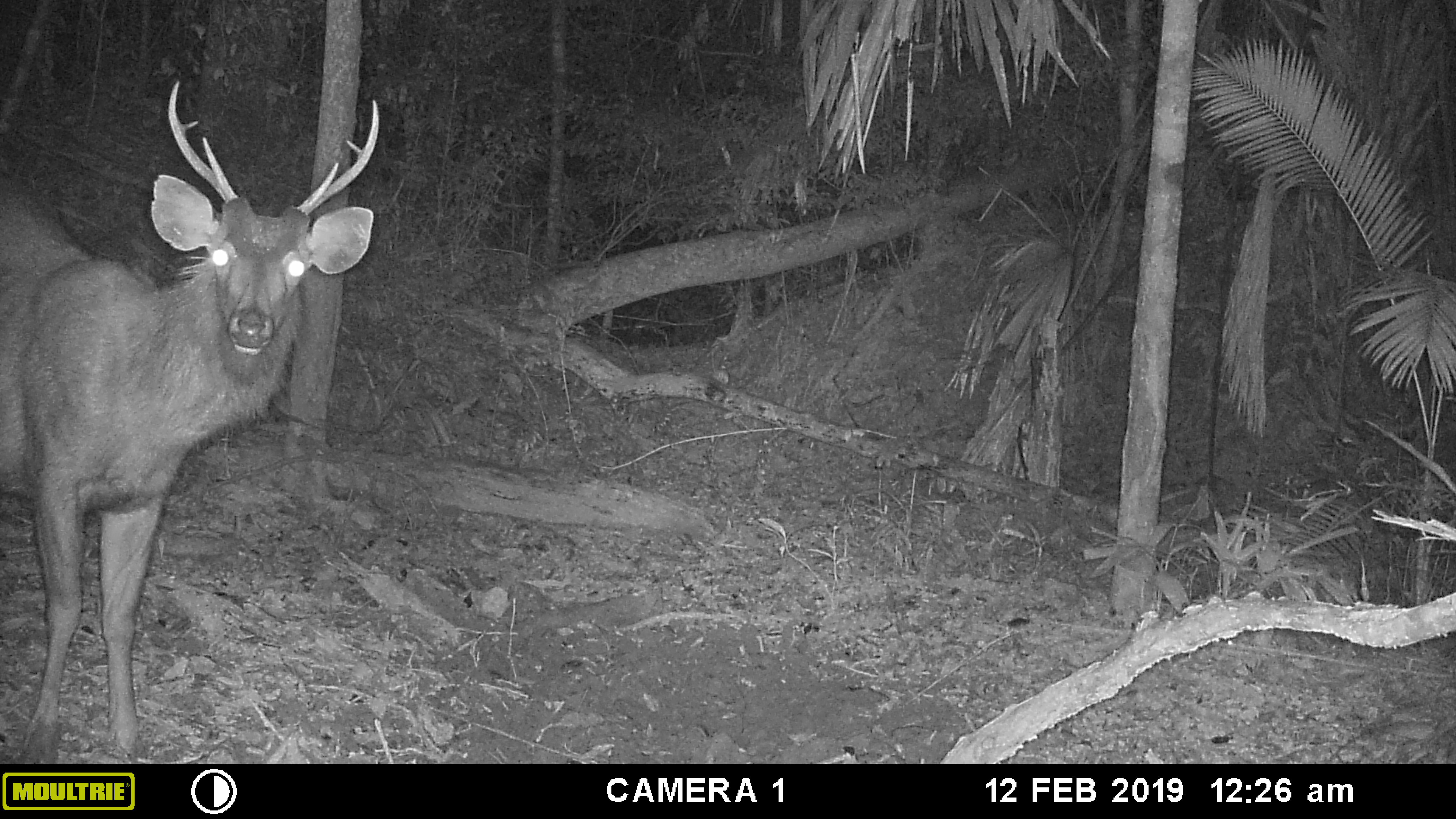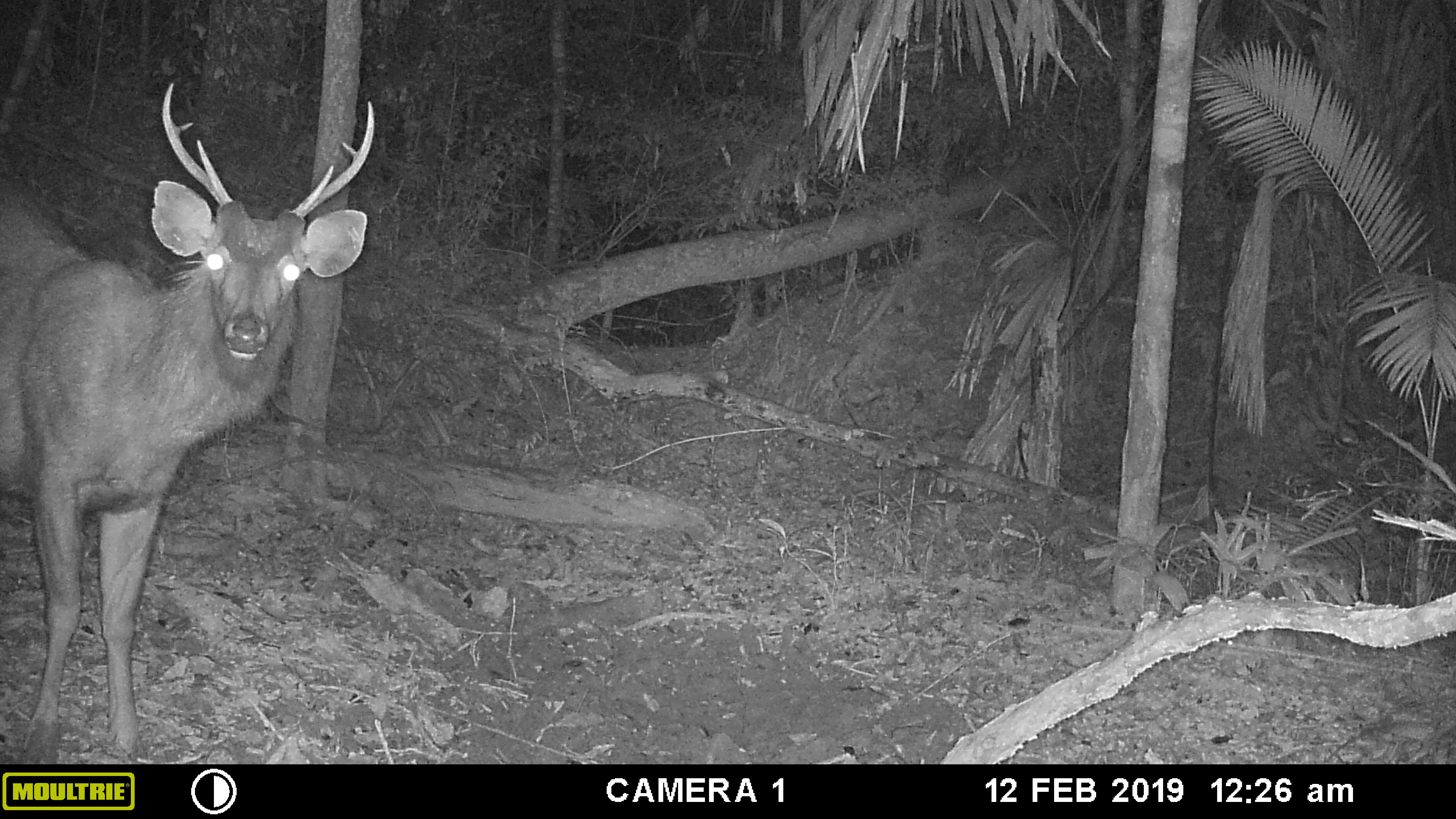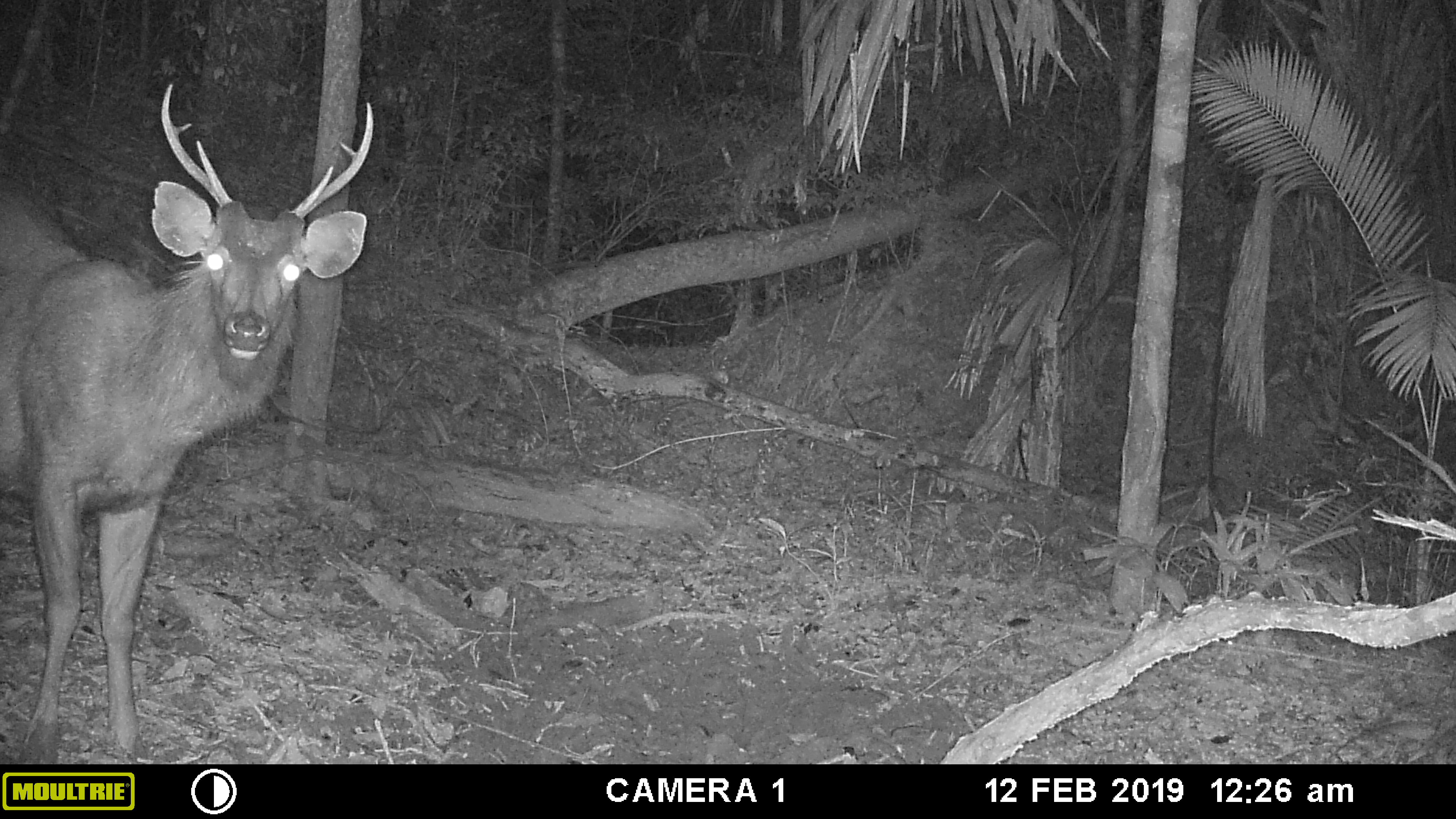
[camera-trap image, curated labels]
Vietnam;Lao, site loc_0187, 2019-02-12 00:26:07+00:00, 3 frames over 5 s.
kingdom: Animalia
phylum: Chordata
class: Mammalia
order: Artiodactyla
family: Cervidae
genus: Rusa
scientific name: Rusa unicolor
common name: sambar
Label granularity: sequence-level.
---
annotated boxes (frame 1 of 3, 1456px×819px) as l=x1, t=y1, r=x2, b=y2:
sambar: l=0, t=80, r=379, b=763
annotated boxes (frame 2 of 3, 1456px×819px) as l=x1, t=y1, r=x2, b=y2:
sambar: l=0, t=81, r=375, b=762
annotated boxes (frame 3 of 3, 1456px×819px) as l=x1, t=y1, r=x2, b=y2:
sambar: l=0, t=81, r=373, b=761